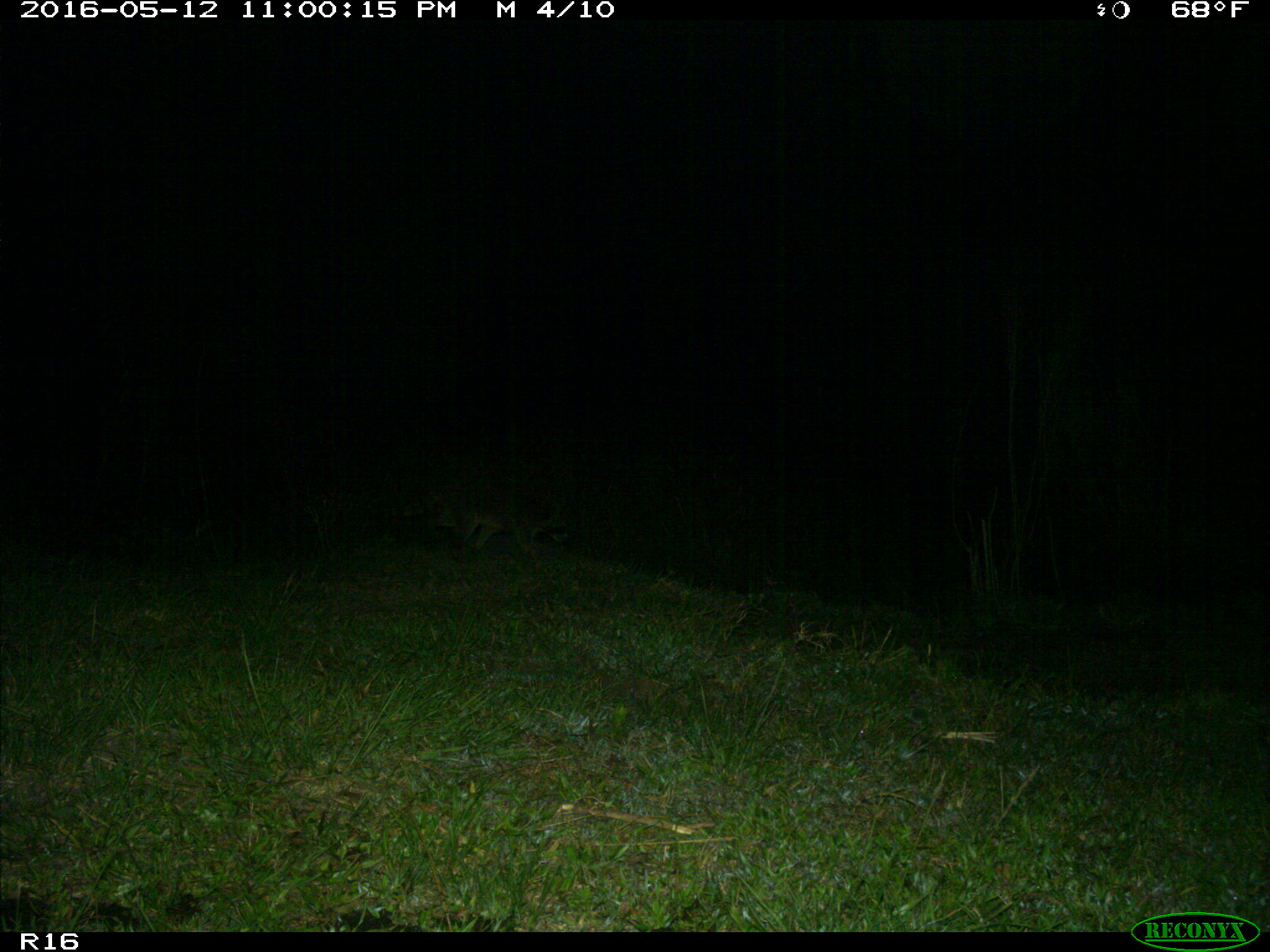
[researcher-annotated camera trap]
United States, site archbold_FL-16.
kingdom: Animalia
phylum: Chordata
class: Mammalia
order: Carnivora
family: Procyonidae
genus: Procyon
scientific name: Procyon lotor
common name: common raccoon